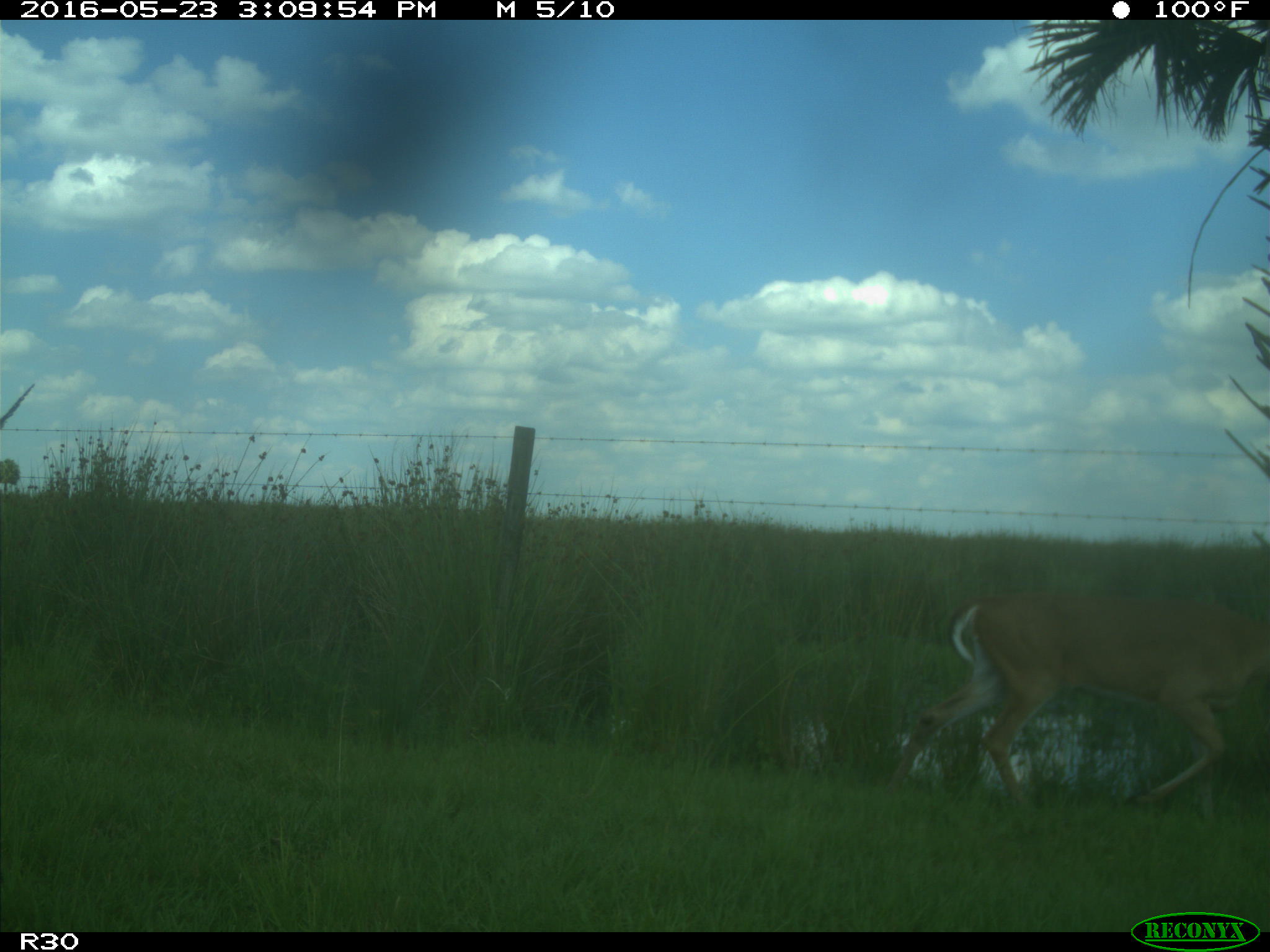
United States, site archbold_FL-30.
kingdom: Animalia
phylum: Chordata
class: Mammalia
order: Artiodactyla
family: Cervidae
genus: Odocoileus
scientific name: Odocoileus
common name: deer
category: unidentified deer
Unidentified deer (deer) (Odocoileus).